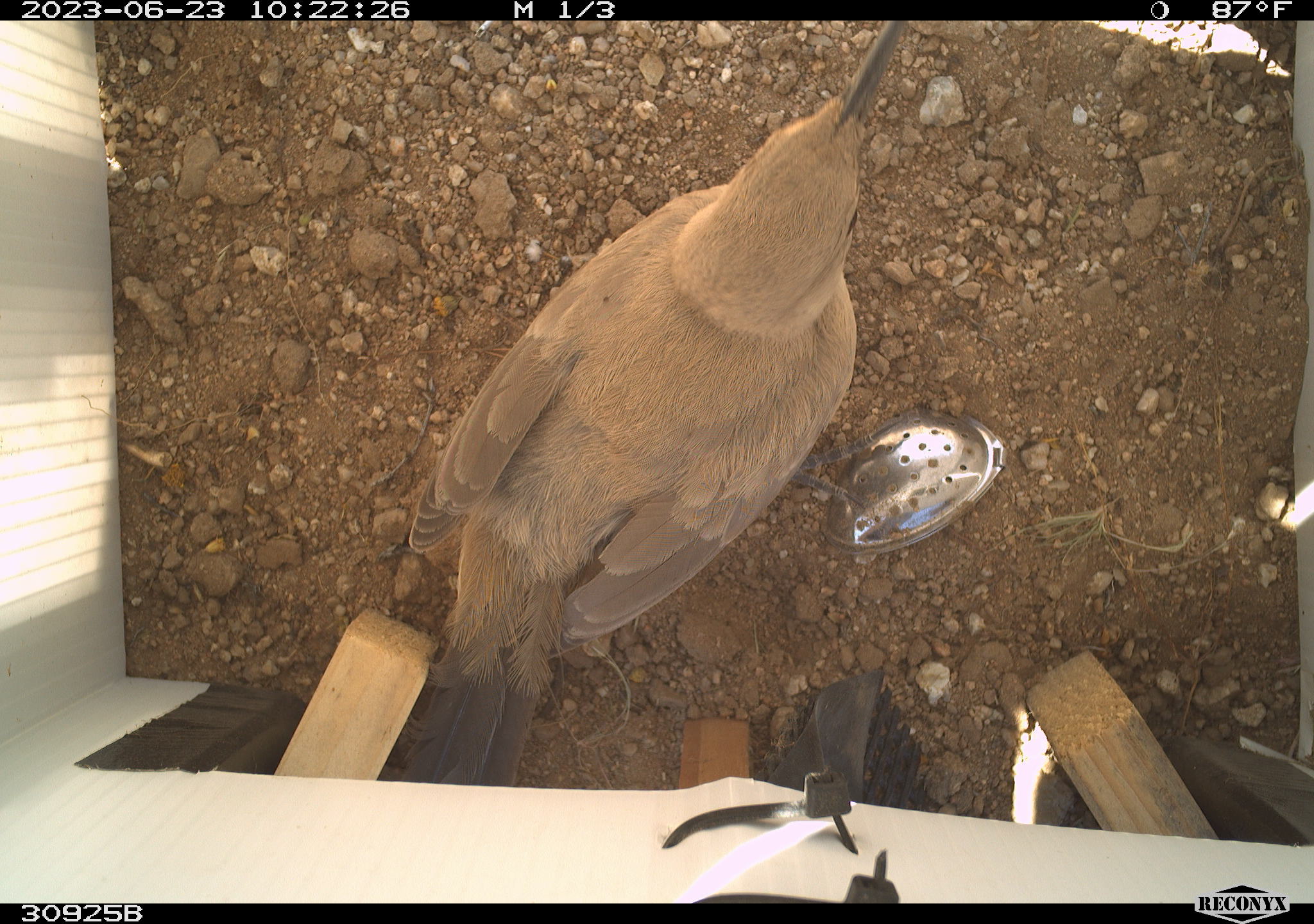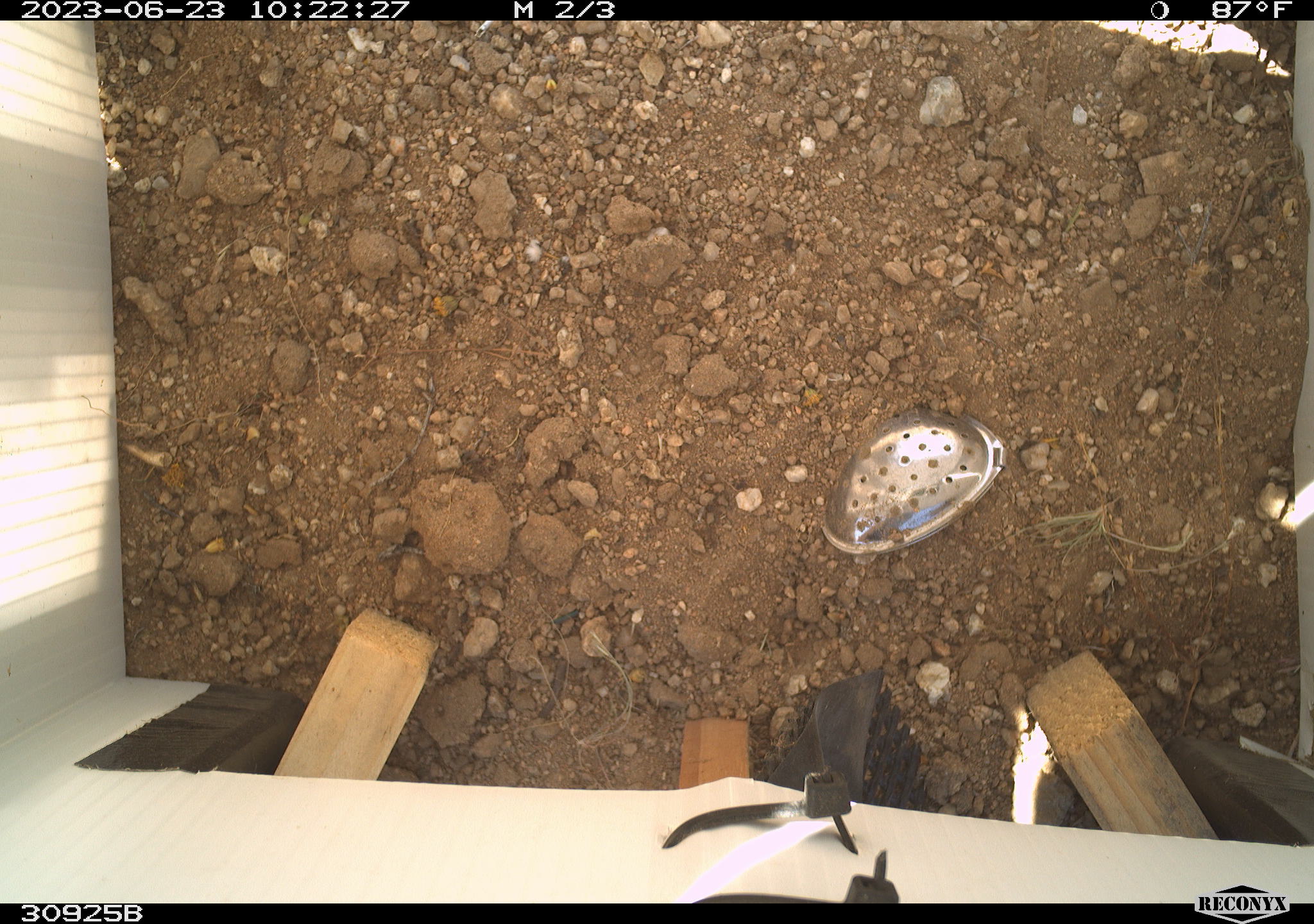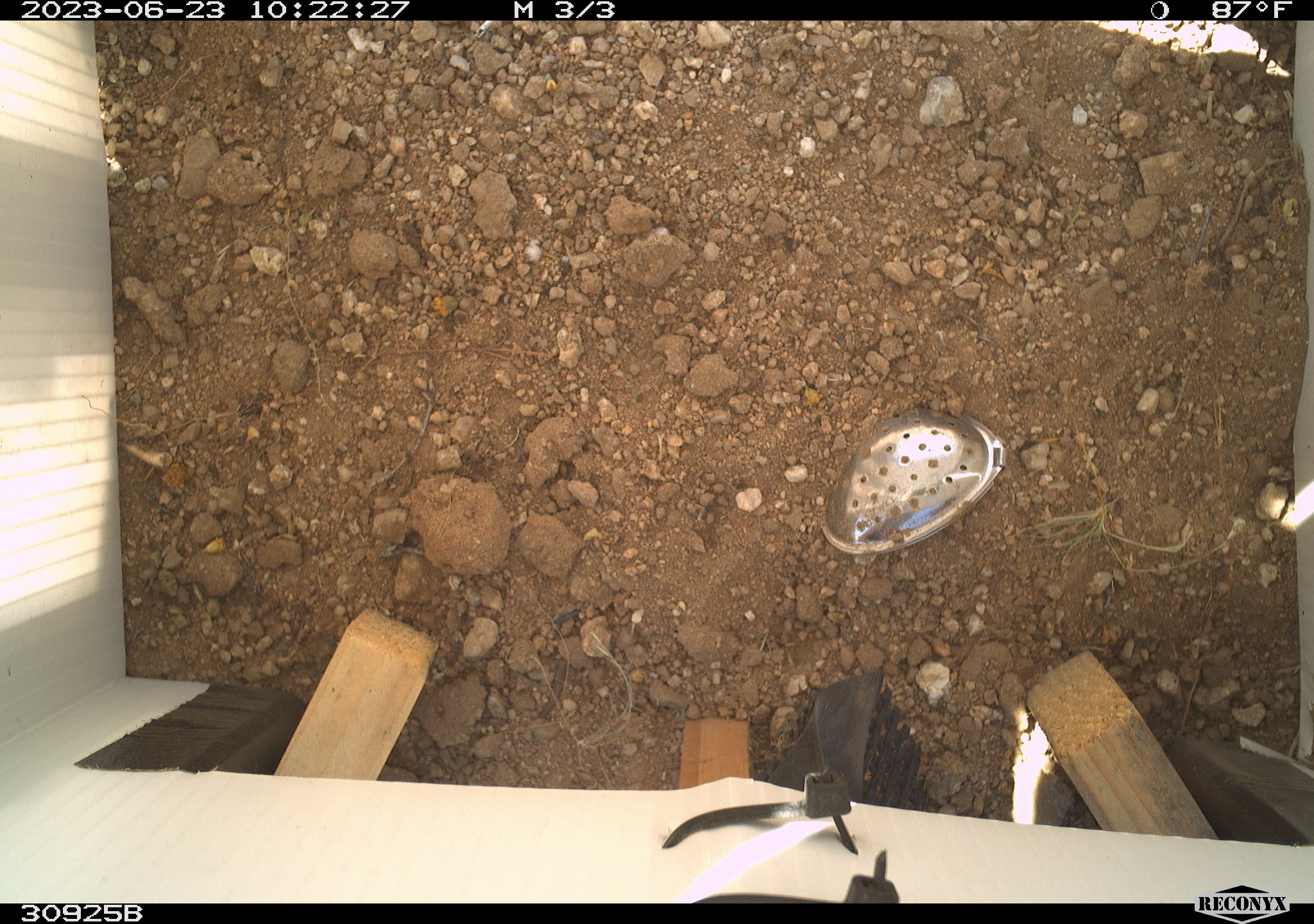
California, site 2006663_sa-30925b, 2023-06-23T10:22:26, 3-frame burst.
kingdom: Animalia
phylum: Chordata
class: Aves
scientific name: Aves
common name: bird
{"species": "bird (Aves)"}